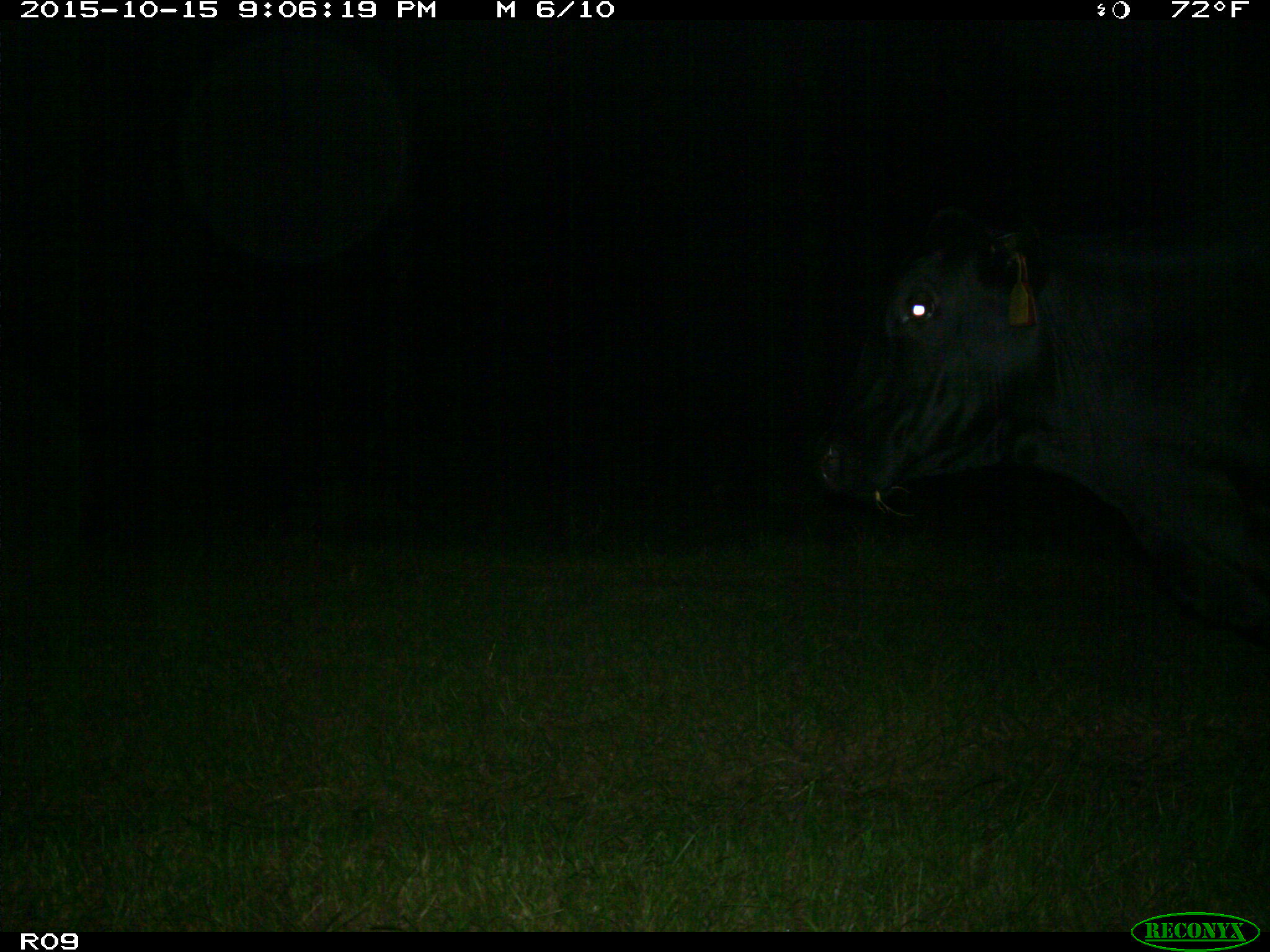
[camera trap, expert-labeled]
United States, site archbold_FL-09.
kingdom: Animalia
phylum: Chordata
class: Mammalia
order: Artiodactyla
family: Bovidae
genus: Bos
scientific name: Bos taurus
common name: domestic cow